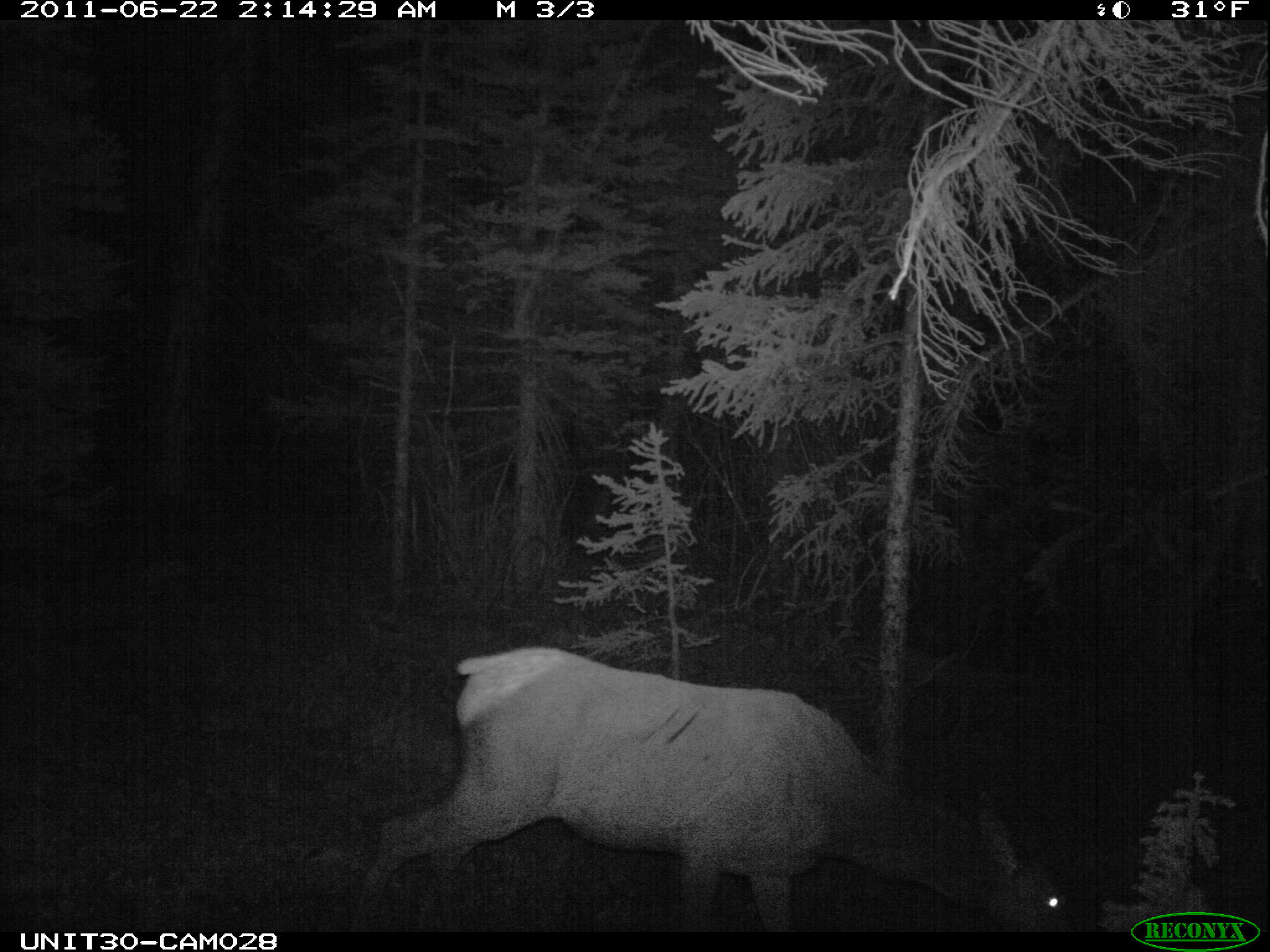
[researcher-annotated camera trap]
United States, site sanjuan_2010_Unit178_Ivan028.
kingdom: Animalia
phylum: Chordata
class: Mammalia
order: Artiodactyla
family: Cervidae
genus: Cervus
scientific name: Cervus elaphus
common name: red deer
Cervus elaphus (red deer).